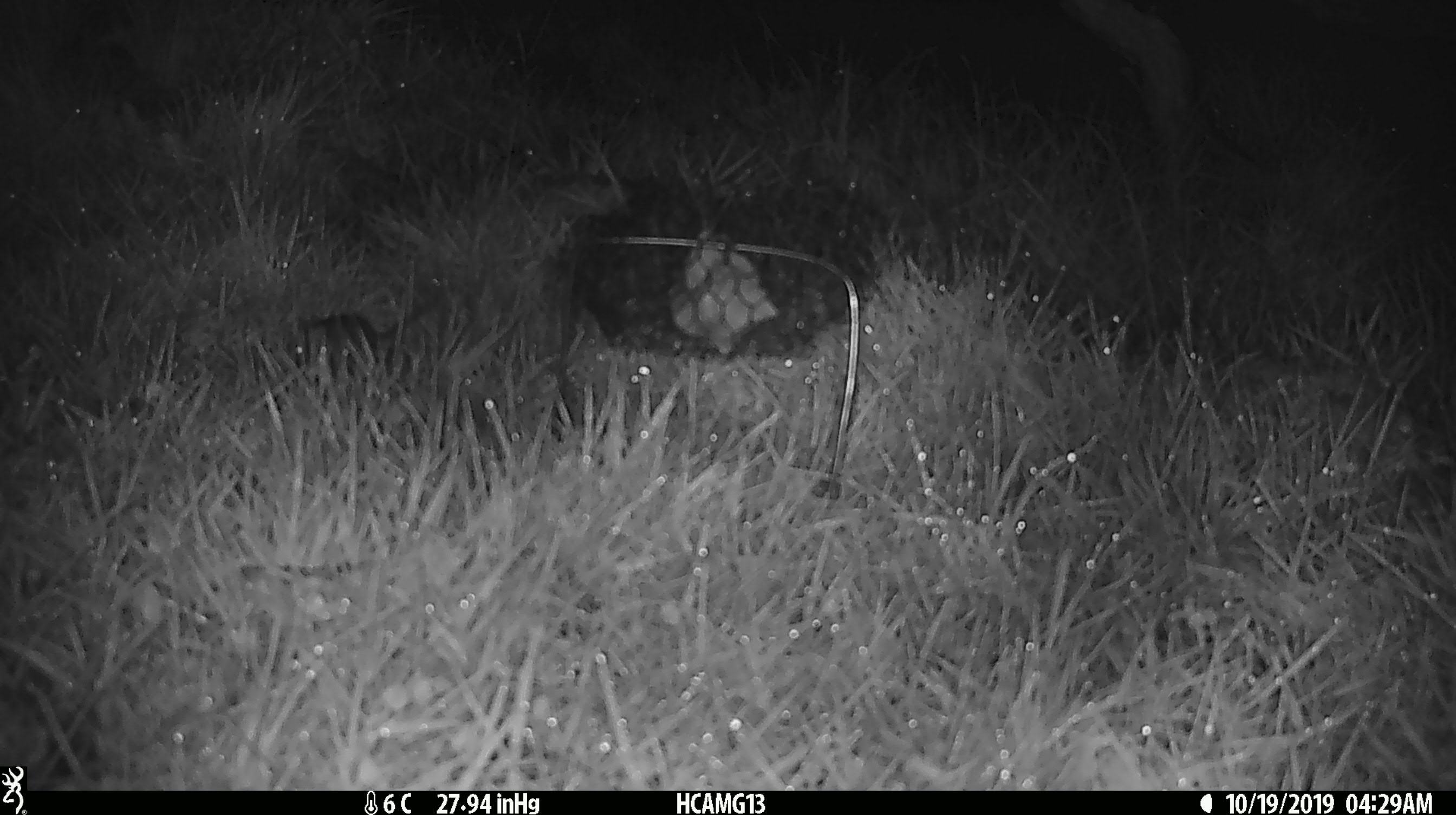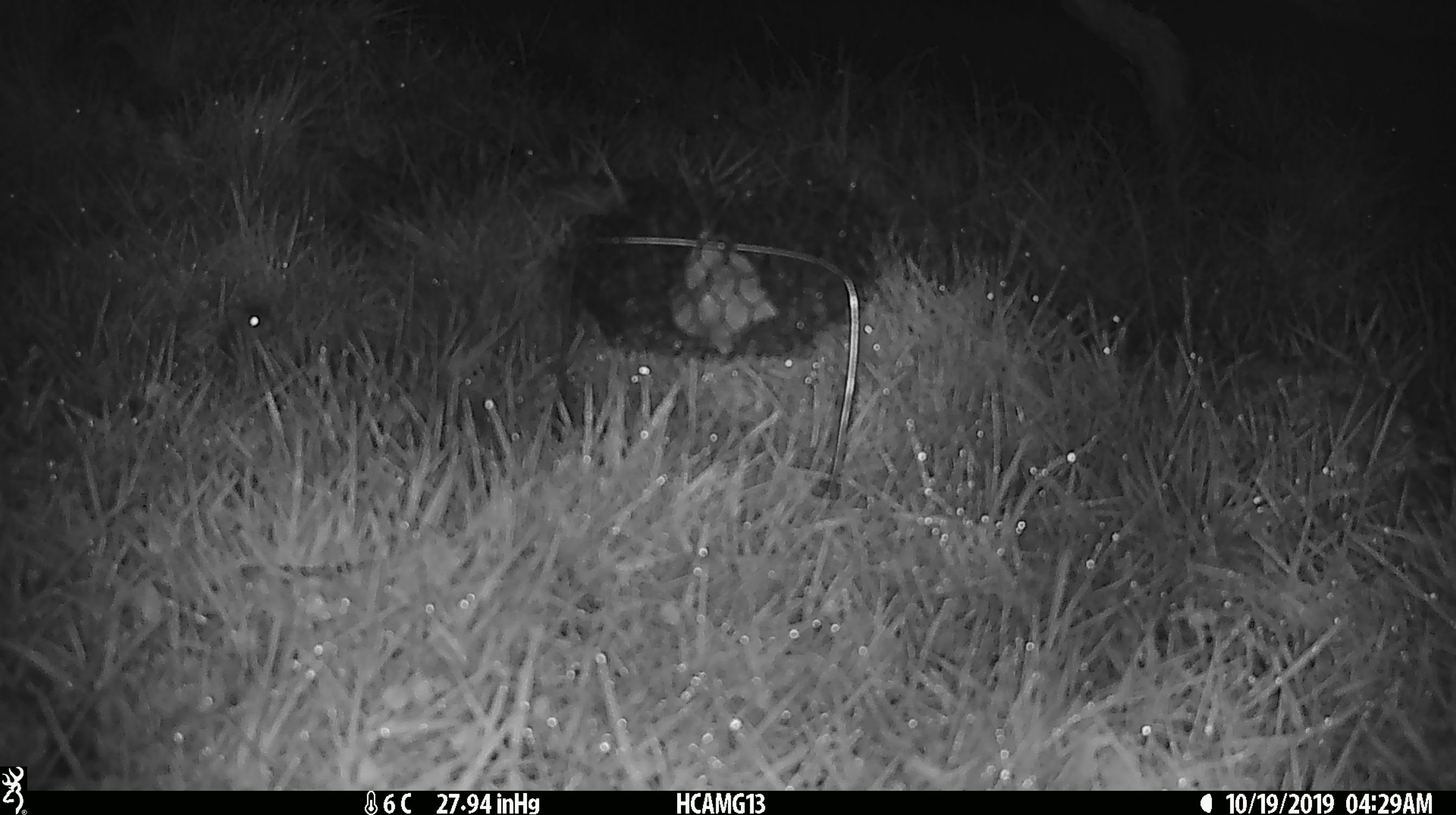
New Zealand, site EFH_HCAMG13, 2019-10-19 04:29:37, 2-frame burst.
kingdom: Animalia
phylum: Chordata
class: Mammalia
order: Rodentia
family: Muridae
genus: Mus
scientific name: Mus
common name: mouse